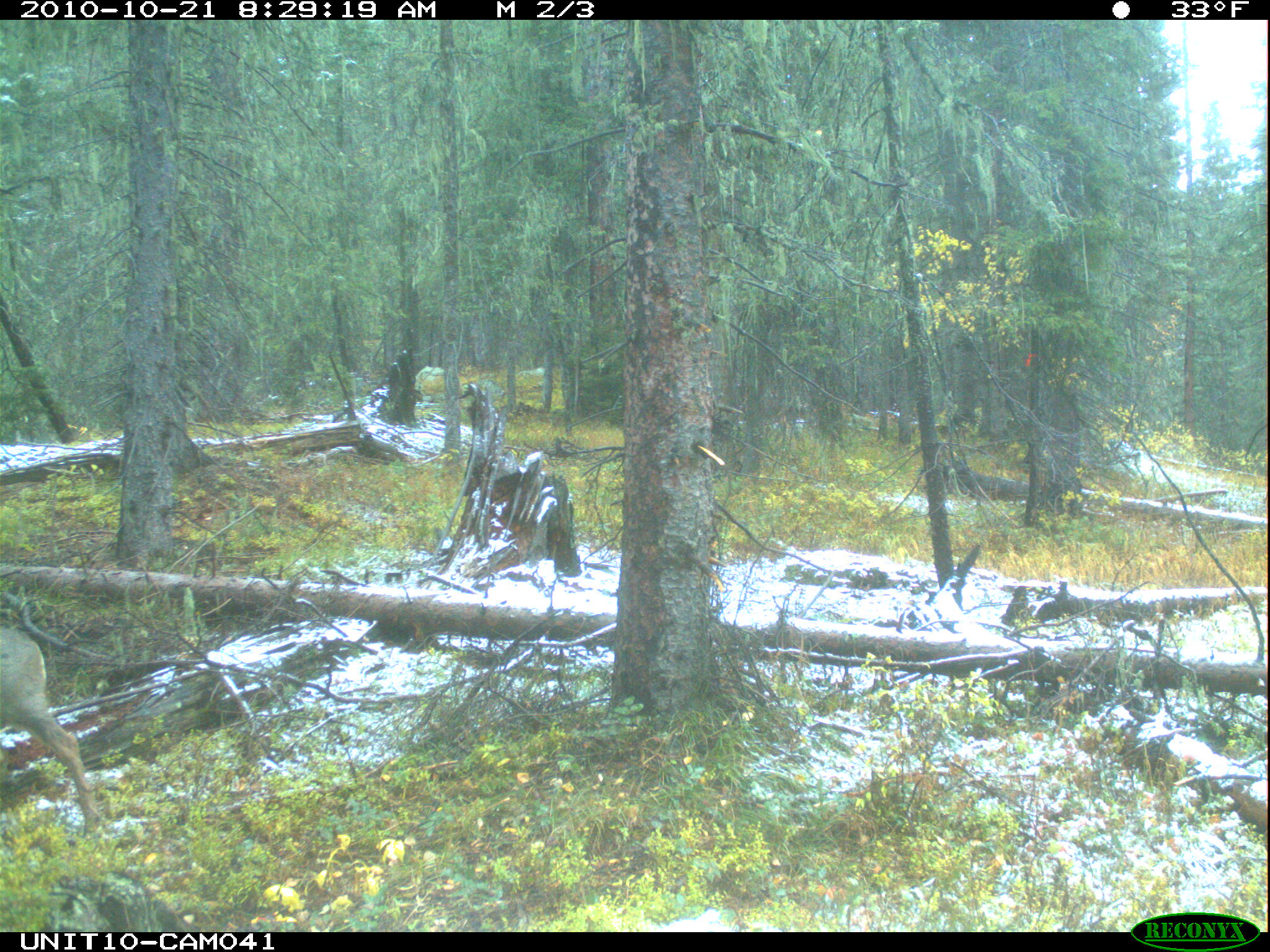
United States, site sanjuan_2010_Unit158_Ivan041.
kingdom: Animalia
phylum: Chordata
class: Mammalia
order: Artiodactyla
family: Cervidae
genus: Odocoileus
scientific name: Odocoileus hemionus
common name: mule deer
Odocoileus hemionus (mule deer).